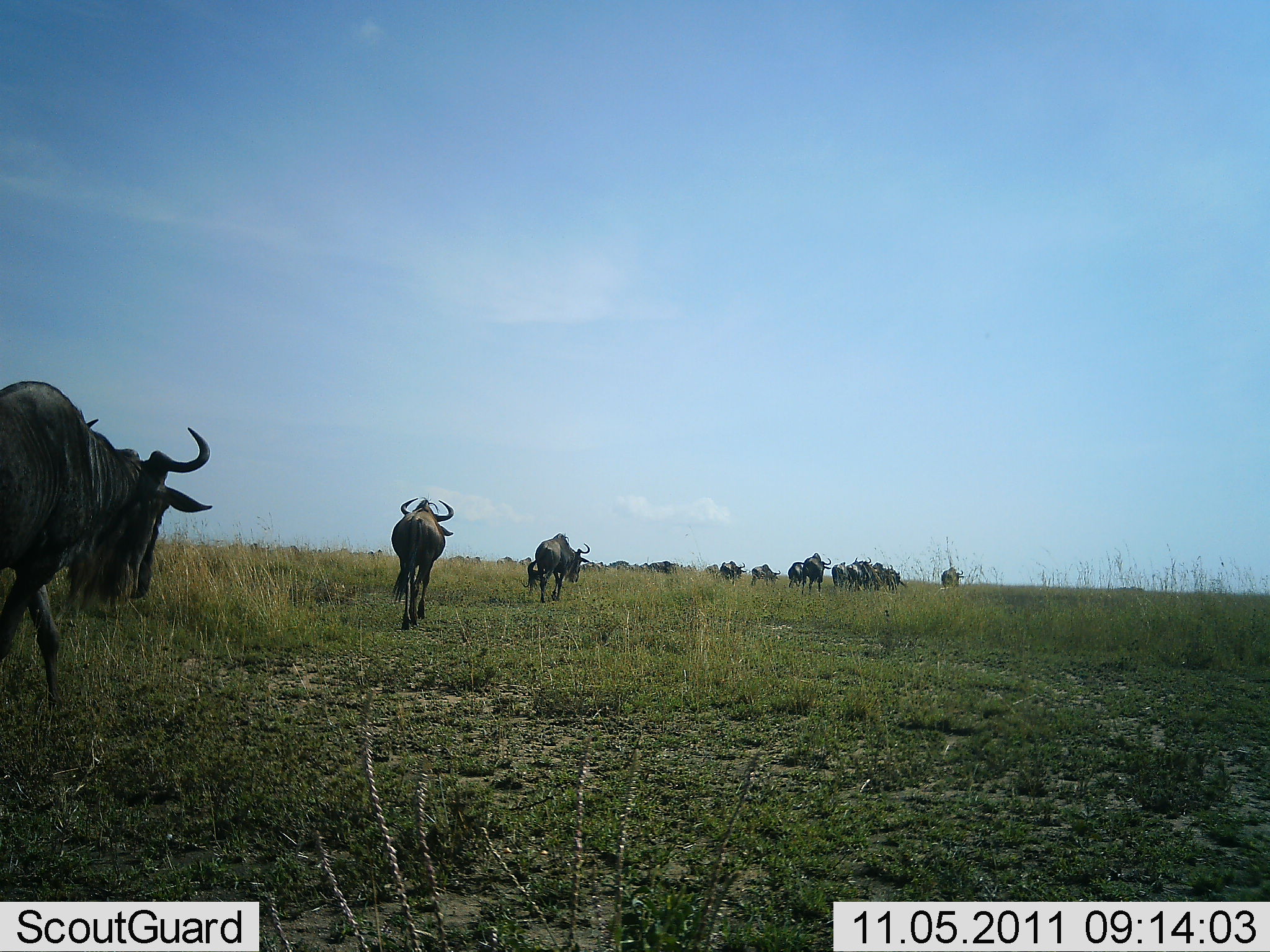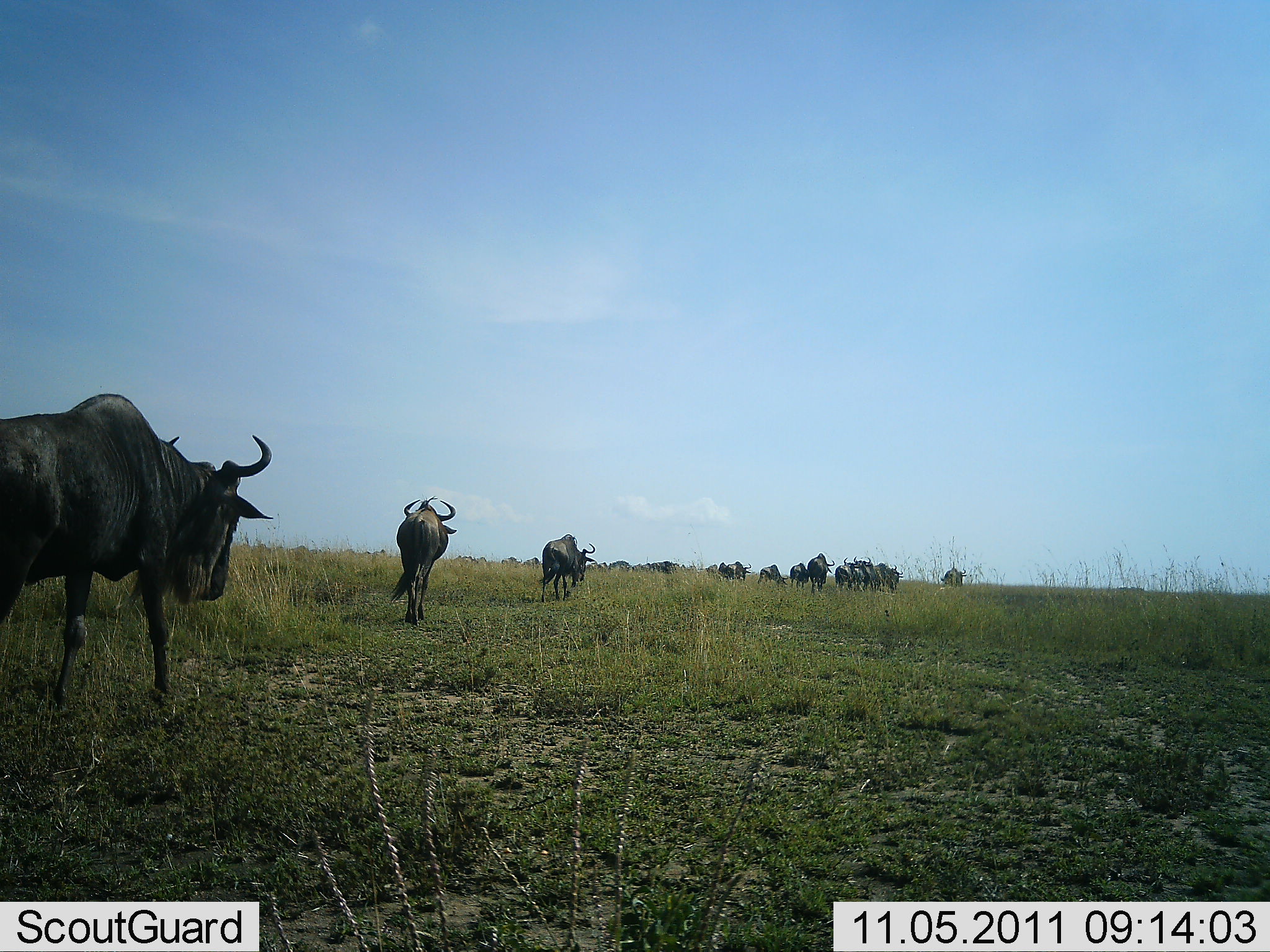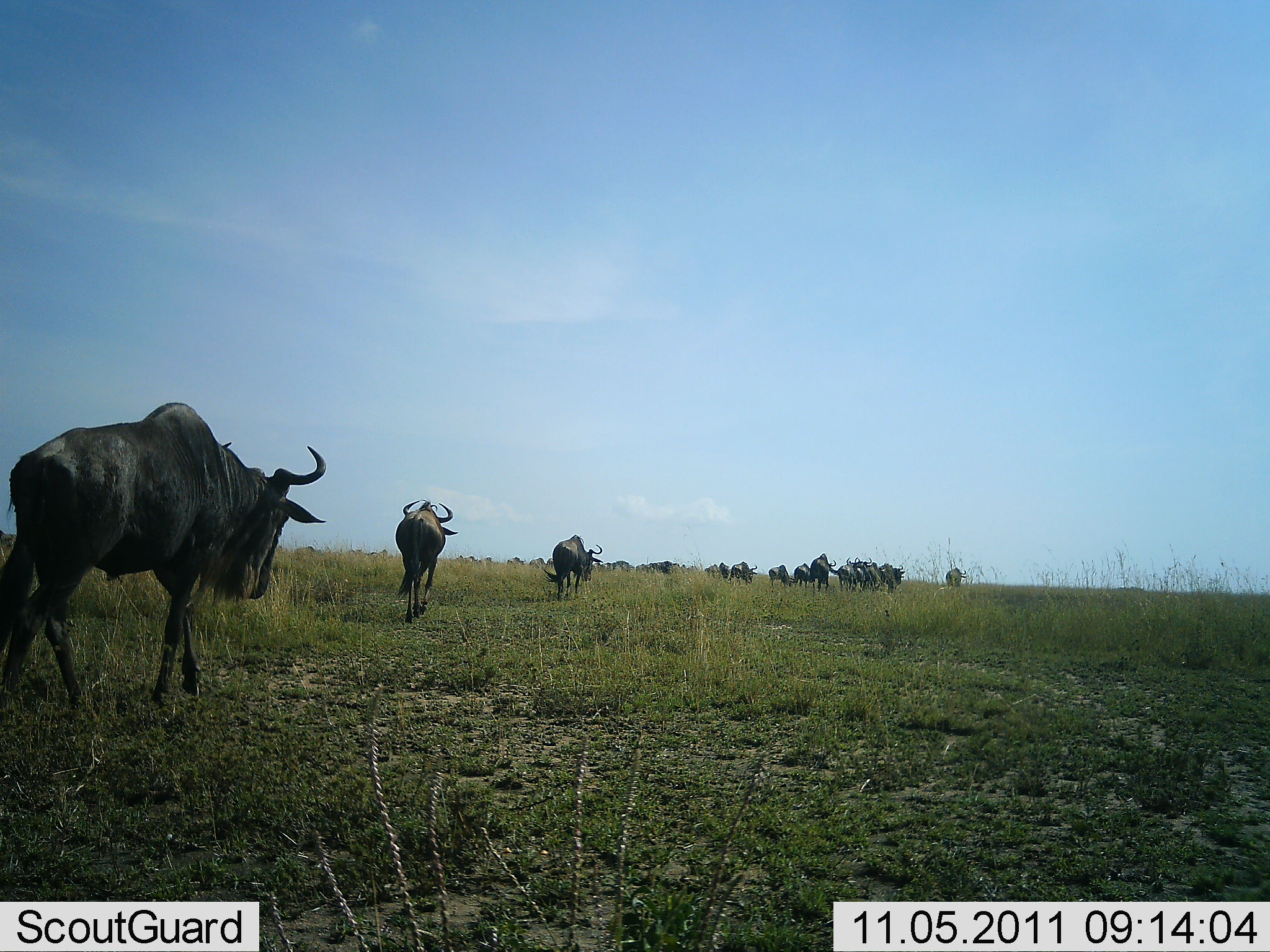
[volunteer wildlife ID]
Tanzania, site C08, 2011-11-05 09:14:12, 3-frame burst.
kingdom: Animalia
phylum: Chordata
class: Mammalia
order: Artiodactyla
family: Bovidae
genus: Connochaetes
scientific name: Connochaetes taurinus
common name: blue wildebeest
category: wildebeest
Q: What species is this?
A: Wildebeest (blue wildebeest) (Connochaetes taurinus).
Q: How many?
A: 11-50.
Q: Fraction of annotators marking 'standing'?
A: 17%.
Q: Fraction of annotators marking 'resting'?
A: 0%.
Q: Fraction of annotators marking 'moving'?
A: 100%.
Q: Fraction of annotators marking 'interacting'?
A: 0%.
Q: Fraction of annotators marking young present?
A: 0%.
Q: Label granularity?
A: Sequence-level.